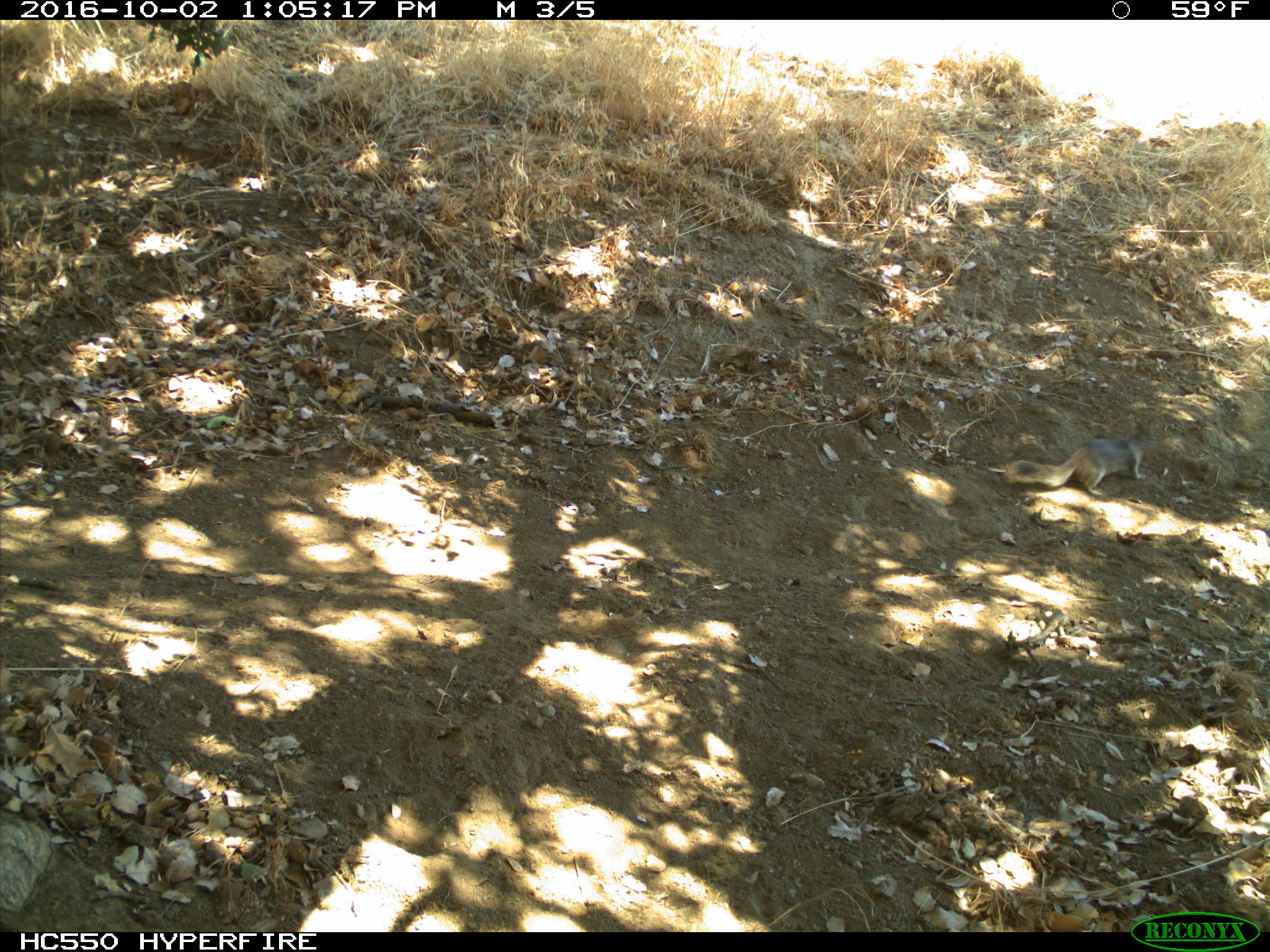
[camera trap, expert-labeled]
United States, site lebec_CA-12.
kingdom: Animalia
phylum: Chordata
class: Mammalia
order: Rodentia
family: Sciuridae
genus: Otospermophilus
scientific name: Otospermophilus beecheyi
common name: california ground squirrel